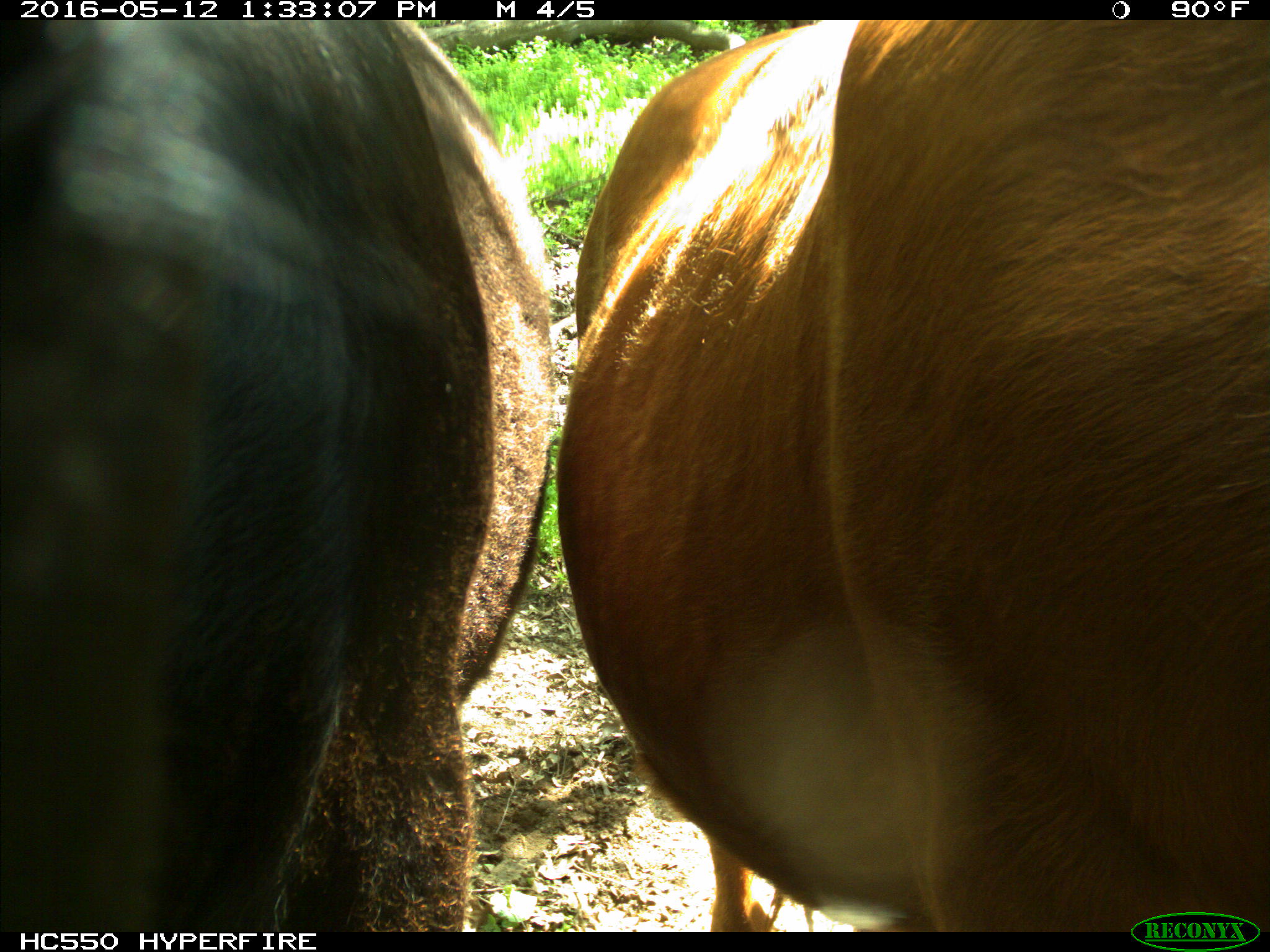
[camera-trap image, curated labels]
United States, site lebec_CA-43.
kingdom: Animalia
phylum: Chordata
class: Mammalia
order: Artiodactyla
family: Bovidae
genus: Bos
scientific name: Bos taurus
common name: domestic cow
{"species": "Bos taurus (domestic cow)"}